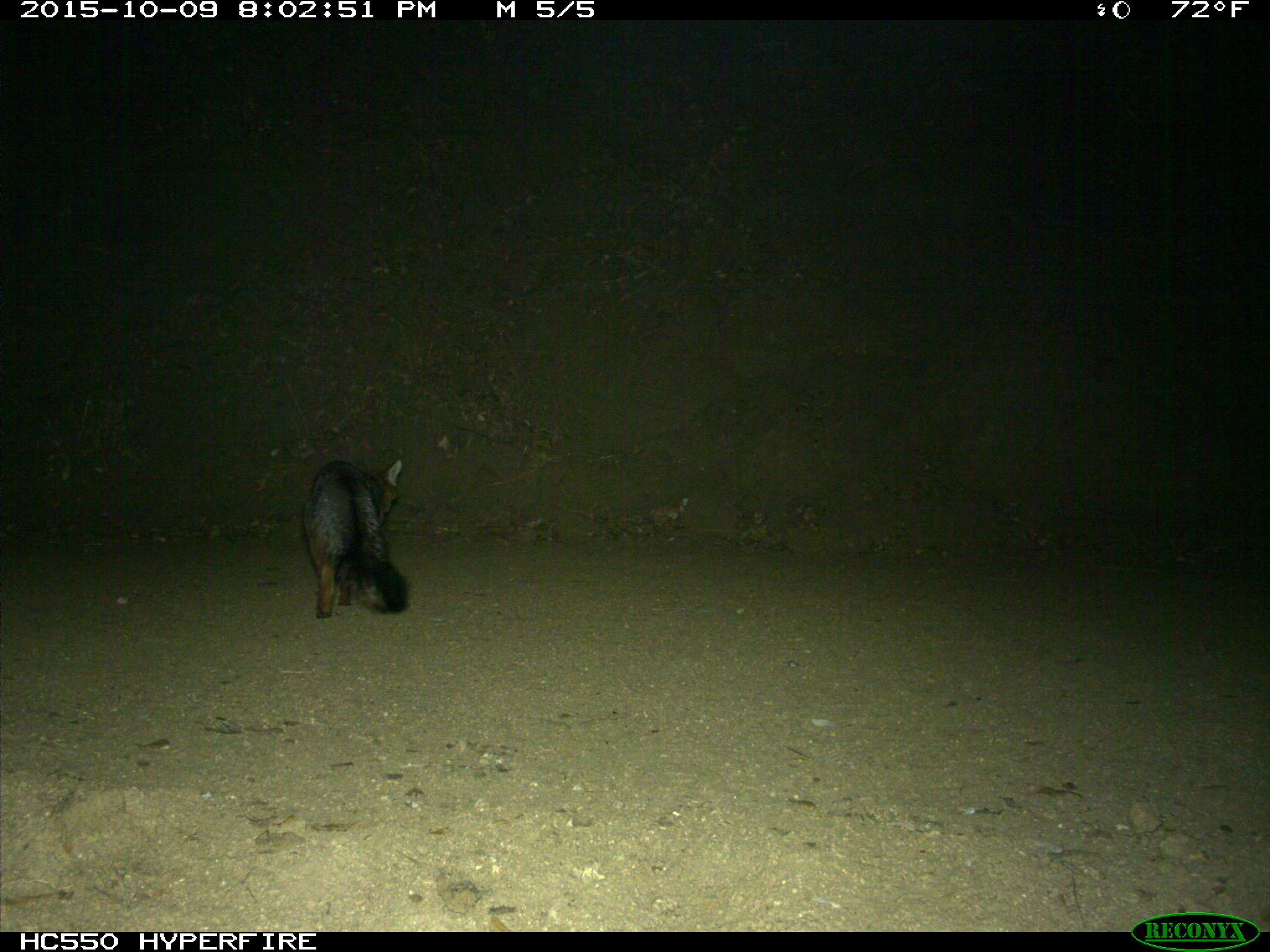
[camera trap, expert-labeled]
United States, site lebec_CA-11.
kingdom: Animalia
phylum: Chordata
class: Mammalia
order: Carnivora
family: Canidae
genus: Urocyon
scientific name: Urocyon cinereoargenteus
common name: gray fox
Urocyon cinereoargenteus (gray fox).